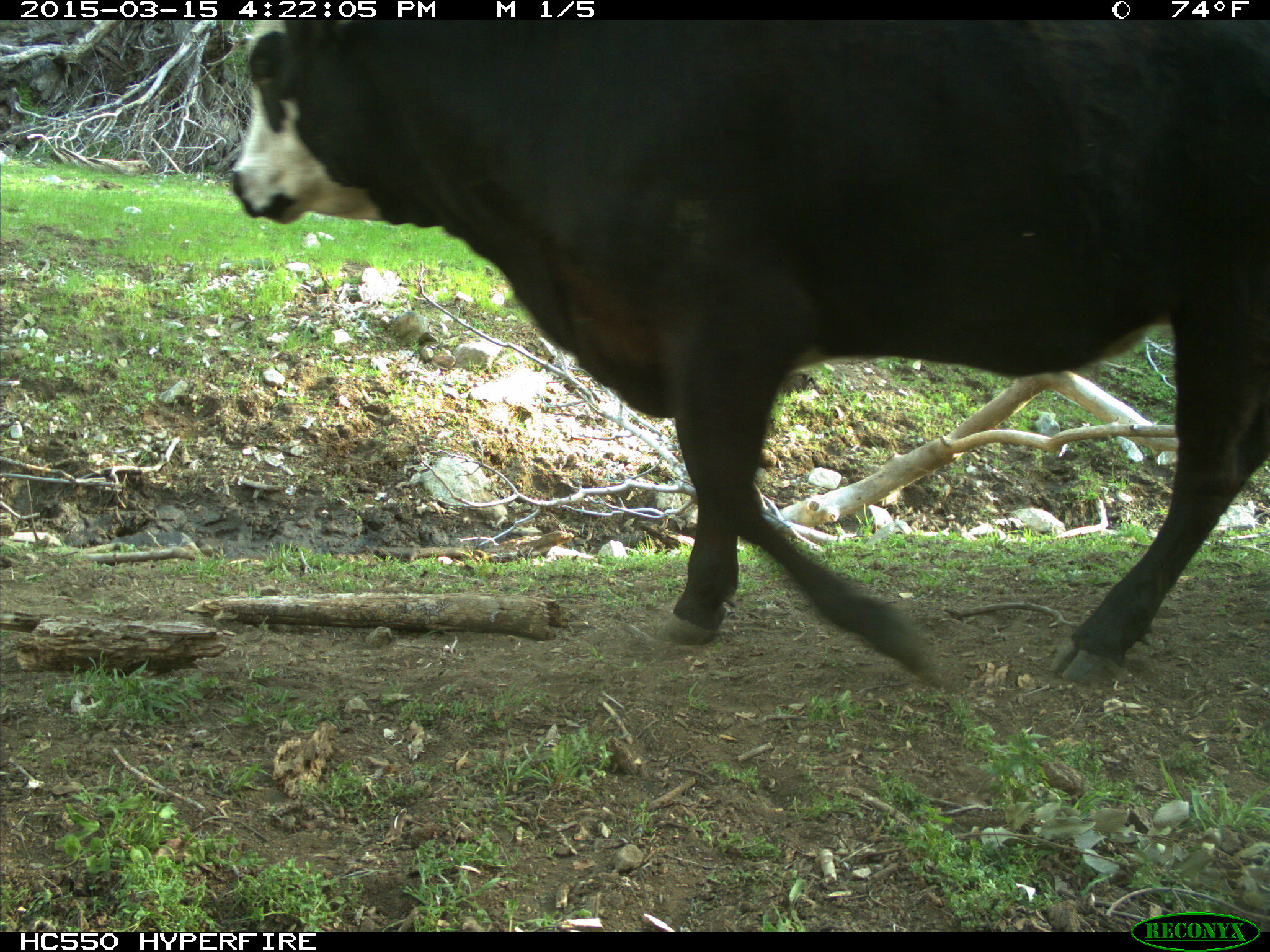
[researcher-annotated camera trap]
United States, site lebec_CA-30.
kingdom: Animalia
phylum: Chordata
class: Mammalia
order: Artiodactyla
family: Bovidae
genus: Bos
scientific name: Bos taurus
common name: domestic cow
Bos taurus (domestic cow).